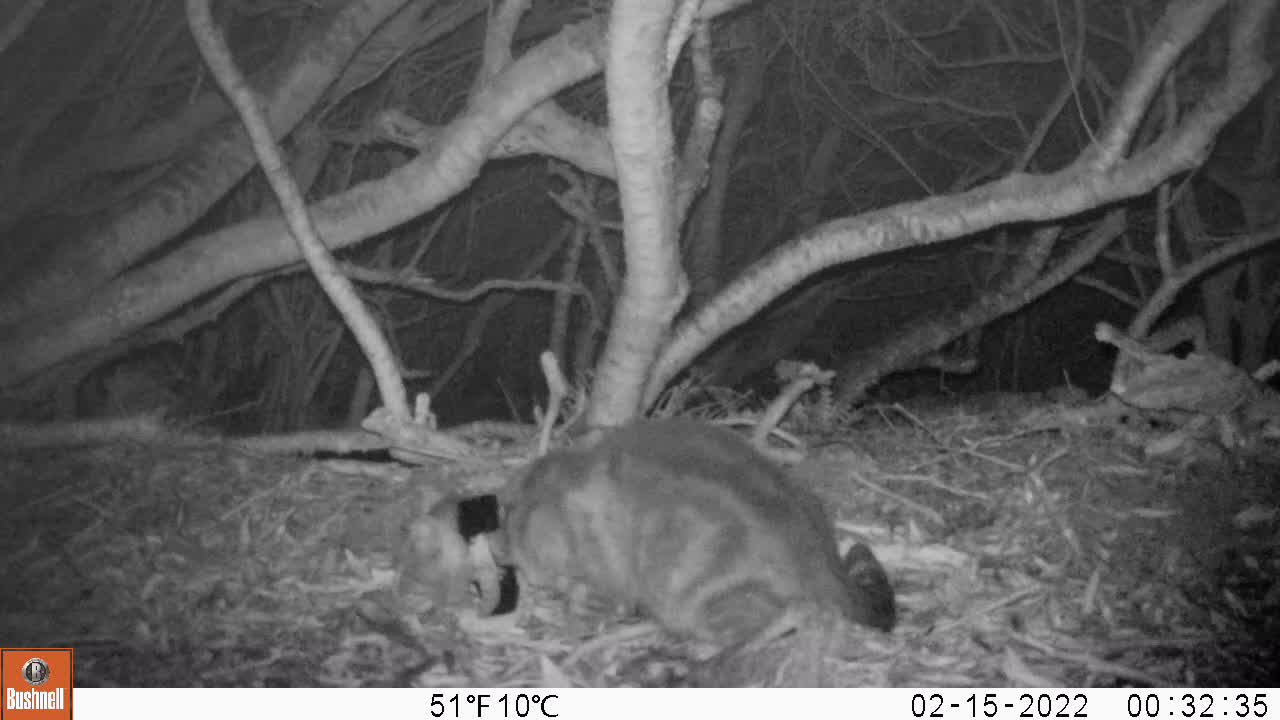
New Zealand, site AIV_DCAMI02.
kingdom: Animalia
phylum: Chordata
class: Mammalia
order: Carnivora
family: Felidae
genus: Felis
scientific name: Felis catus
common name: domestic cat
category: cat